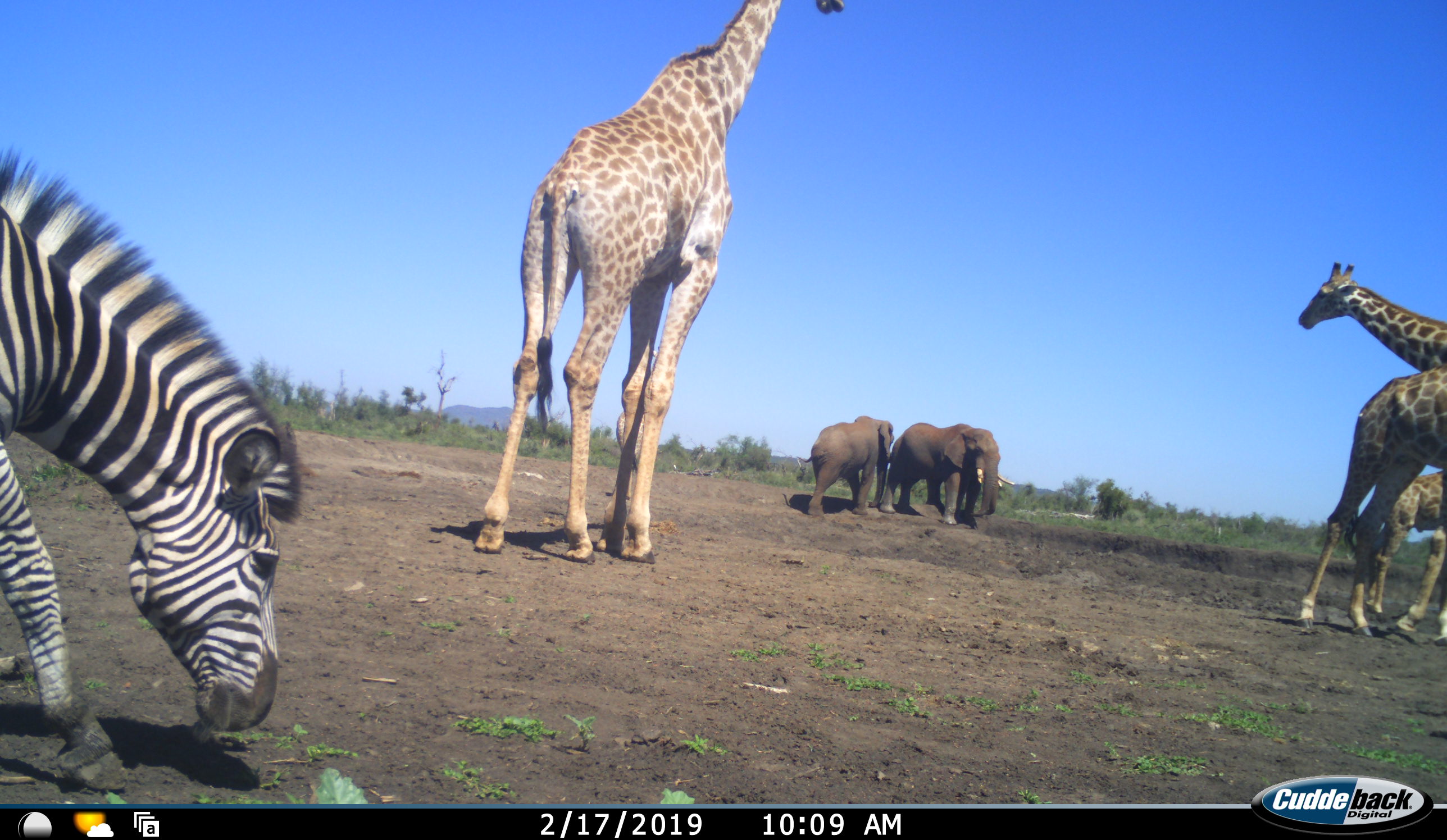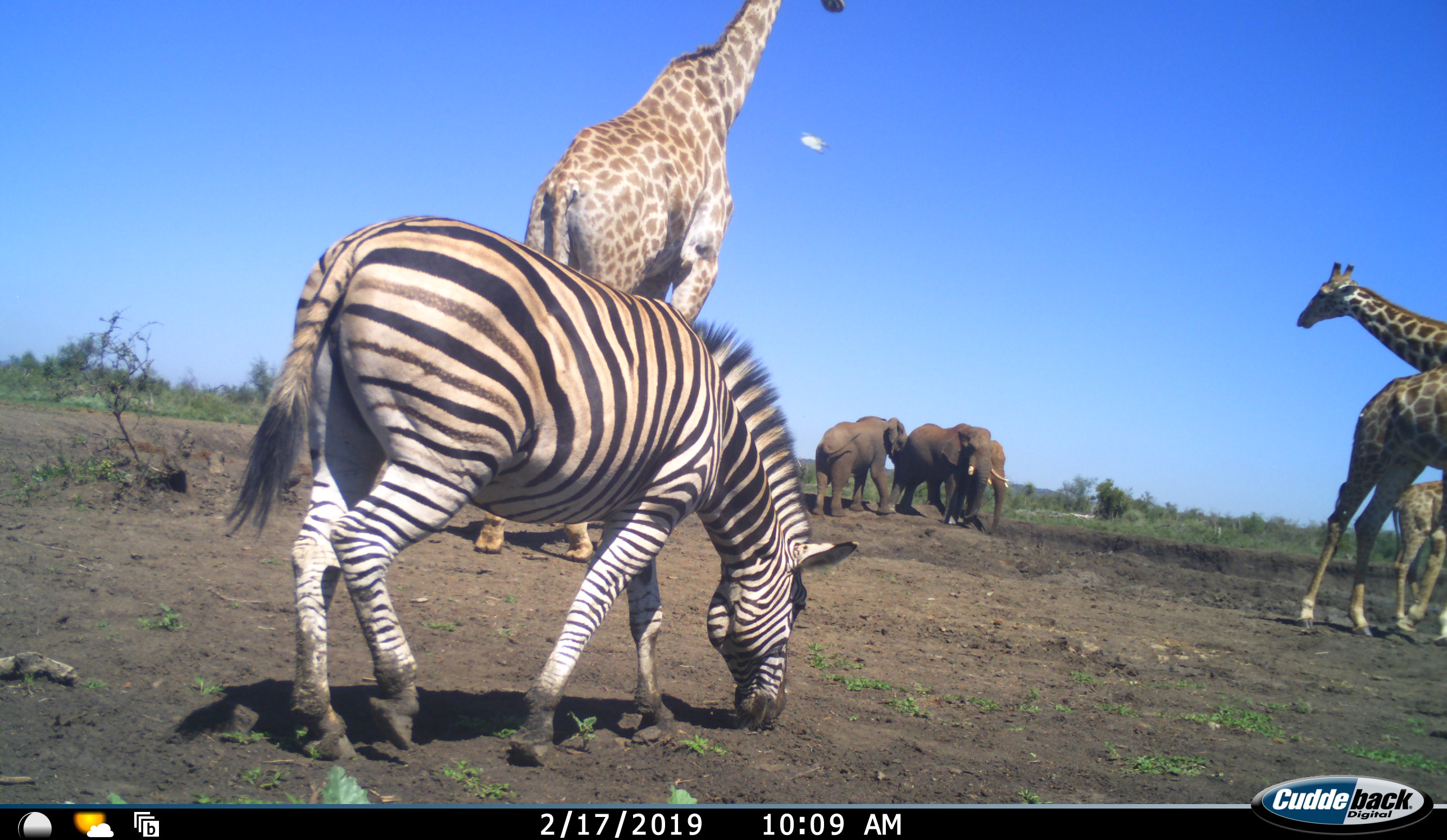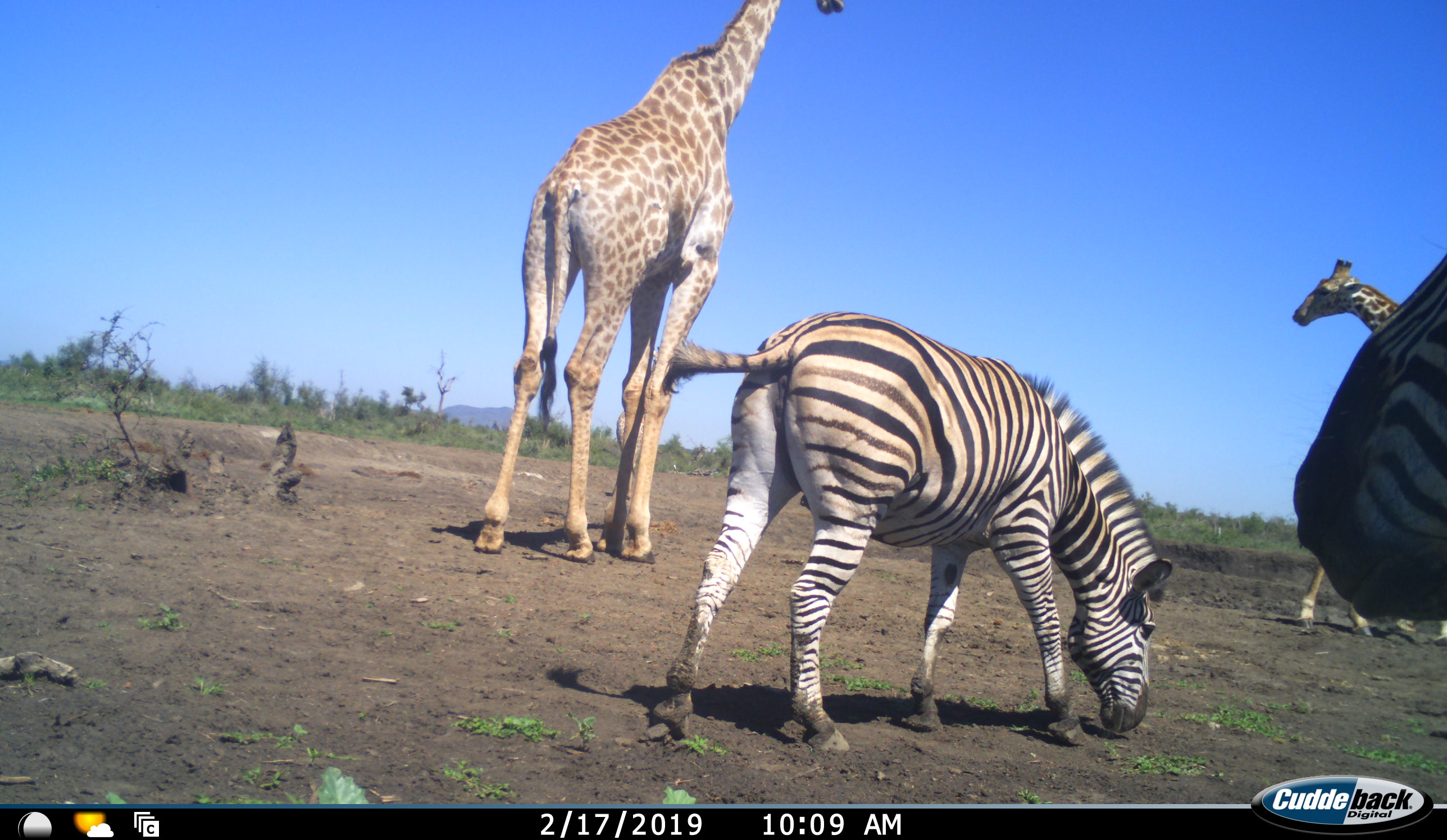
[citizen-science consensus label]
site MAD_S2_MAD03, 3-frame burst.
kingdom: Animalia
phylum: Chordata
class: Mammalia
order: Proboscidea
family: Elephantidae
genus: Loxodonta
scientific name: Loxodonta africana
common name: african bush elephant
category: elephant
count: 3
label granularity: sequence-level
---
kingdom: Animalia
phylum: Chordata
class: Mammalia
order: Artiodactyla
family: Giraffidae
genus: Giraffa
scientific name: Giraffa camelopardalis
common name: giraffe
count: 4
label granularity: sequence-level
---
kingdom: Animalia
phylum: Chordata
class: Mammalia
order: Perissodactyla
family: Equidae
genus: Equus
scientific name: Equus quagga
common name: plains zebra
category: zebraplains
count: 2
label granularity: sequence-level